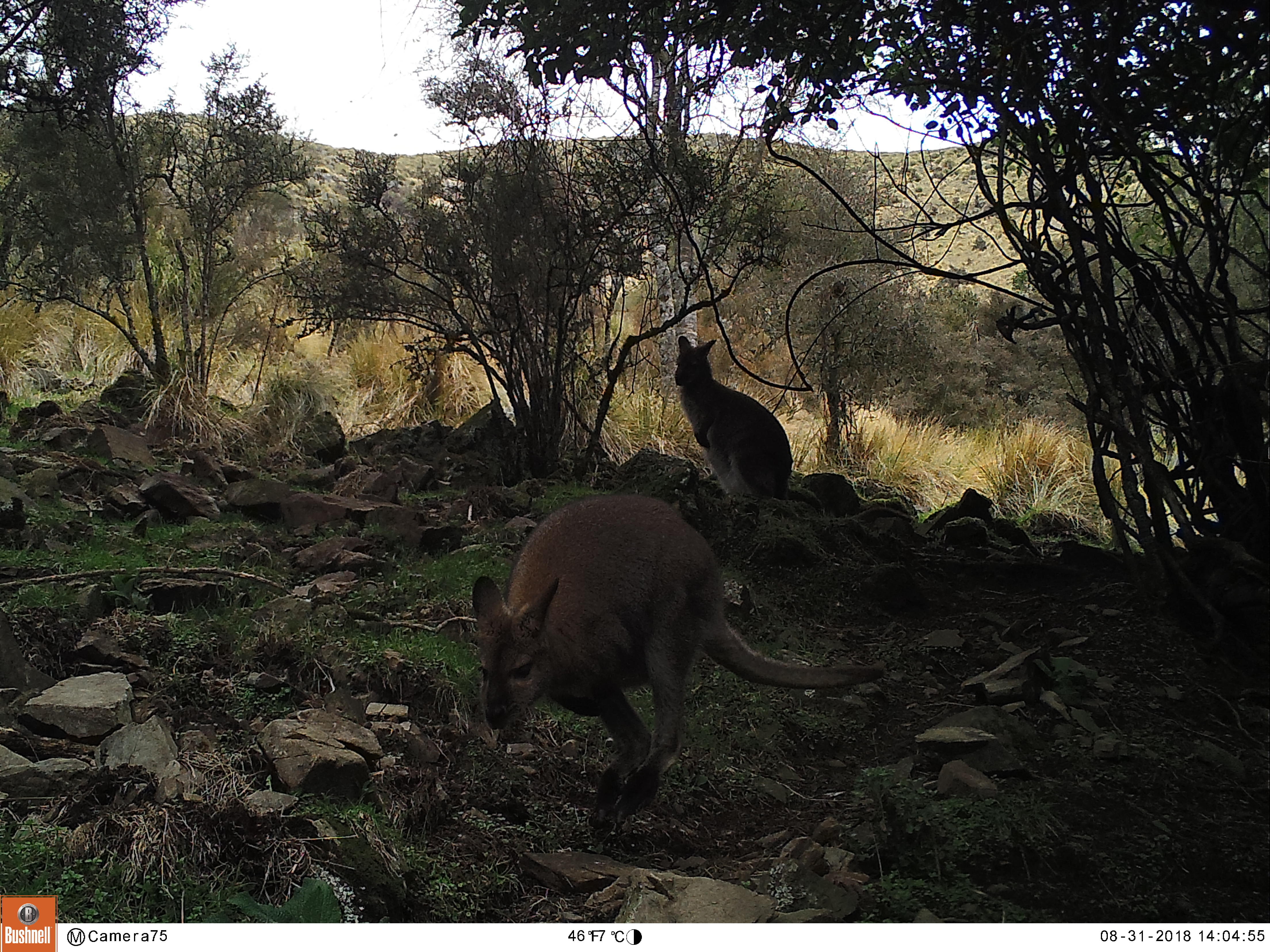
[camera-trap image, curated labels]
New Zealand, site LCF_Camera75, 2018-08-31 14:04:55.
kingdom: Animalia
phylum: Chordata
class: Mammalia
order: Diprotodontia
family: Macropodidae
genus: Notamacropus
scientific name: Notamacropus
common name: wallaby